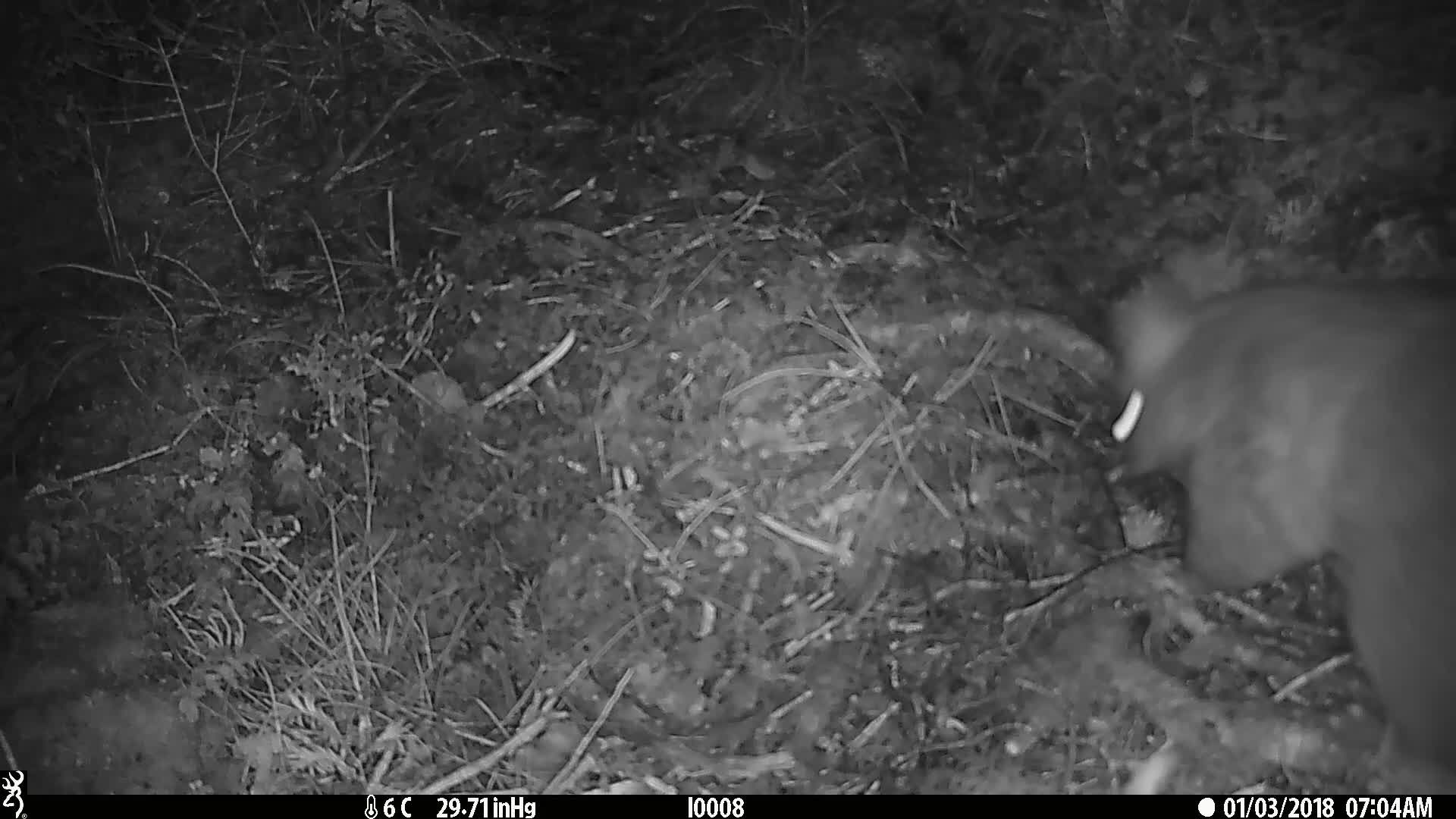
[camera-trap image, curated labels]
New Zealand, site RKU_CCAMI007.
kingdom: Animalia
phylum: Chordata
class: Mammalia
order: Diprotodontia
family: Phalangeridae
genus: Trichosurus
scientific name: Trichosurus vulpecula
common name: common brushtail possum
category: possum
Possum (common brushtail possum) (Trichosurus vulpecula).